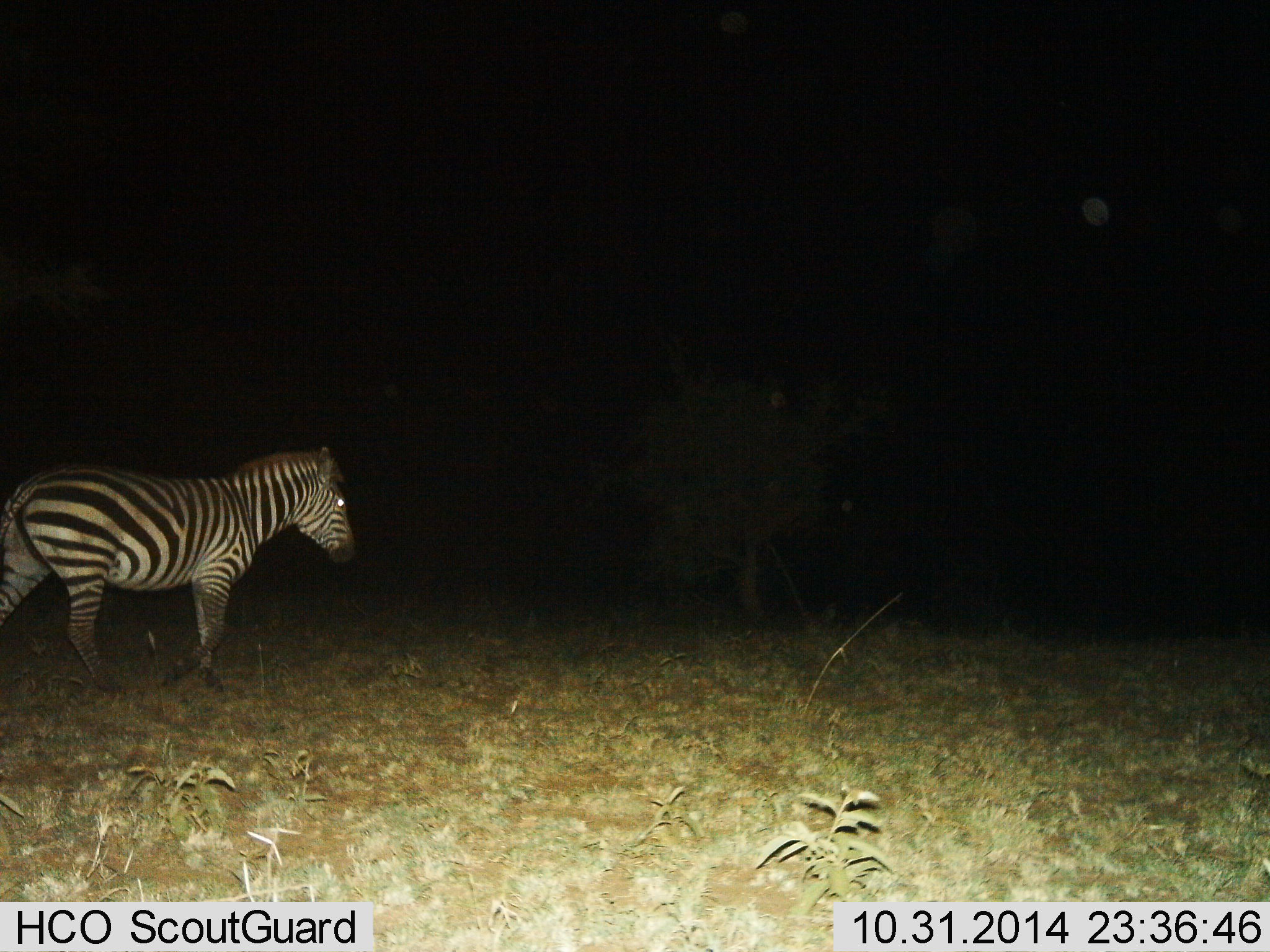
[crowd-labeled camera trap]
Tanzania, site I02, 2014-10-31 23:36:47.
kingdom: Animalia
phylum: Chordata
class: Mammalia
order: Perissodactyla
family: Equidae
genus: Equus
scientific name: Equus quagga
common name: plains zebra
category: zebra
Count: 1.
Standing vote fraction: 50%.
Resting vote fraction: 0%.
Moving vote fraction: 60%.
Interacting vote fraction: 0%.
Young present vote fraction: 0%.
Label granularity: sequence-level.